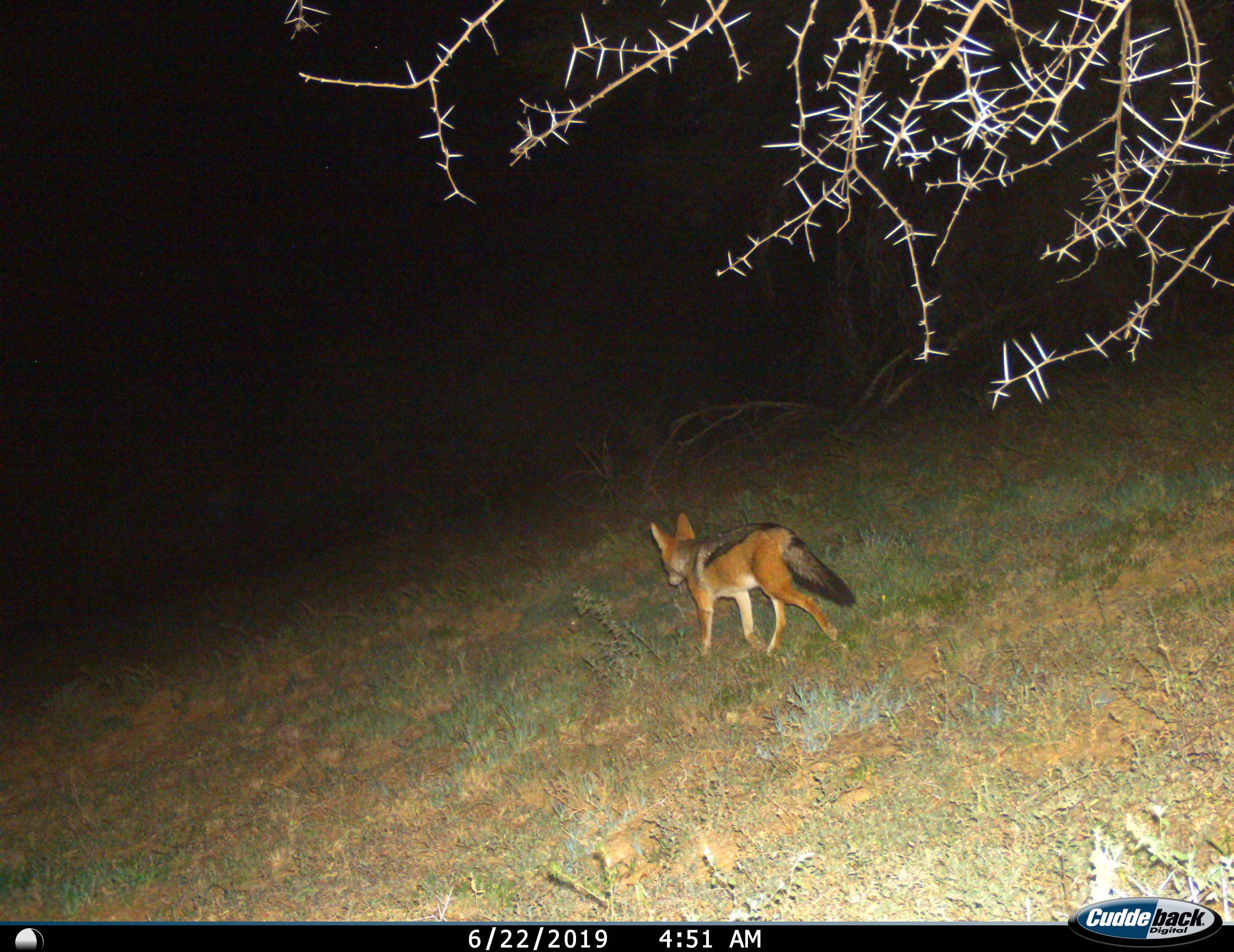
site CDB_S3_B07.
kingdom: Animalia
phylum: Chordata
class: Mammalia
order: Carnivora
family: Canidae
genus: Lupulella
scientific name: Lupulella mesomelas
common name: black-backed jackal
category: jackalblackbacked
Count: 1.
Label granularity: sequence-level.